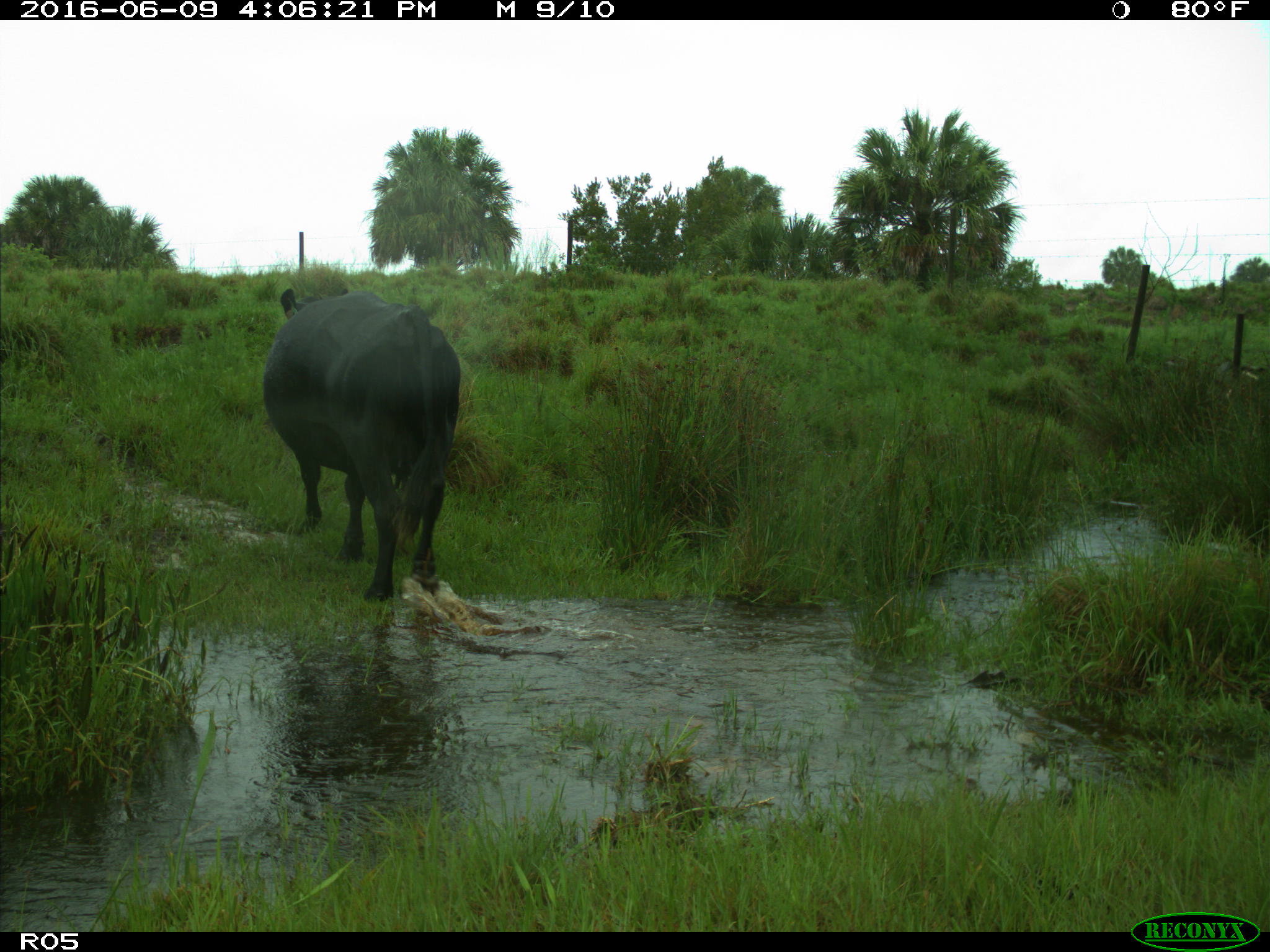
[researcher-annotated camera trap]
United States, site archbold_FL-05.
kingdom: Animalia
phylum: Chordata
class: Mammalia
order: Artiodactyla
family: Bovidae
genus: Bos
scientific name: Bos taurus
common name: domestic cow